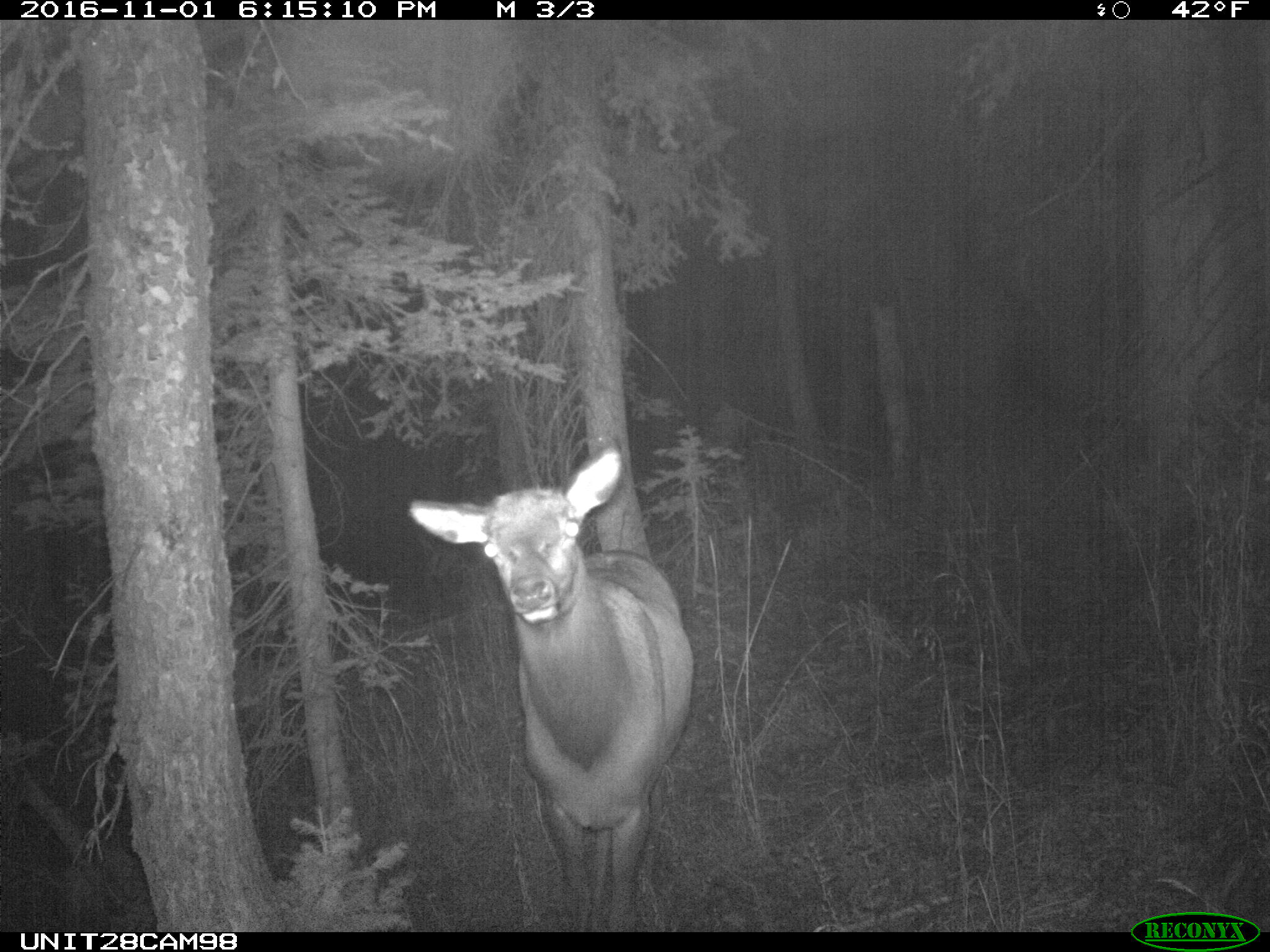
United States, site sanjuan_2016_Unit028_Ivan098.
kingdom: Animalia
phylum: Chordata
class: Mammalia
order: Artiodactyla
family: Cervidae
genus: Cervus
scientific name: Cervus elaphus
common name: red deer